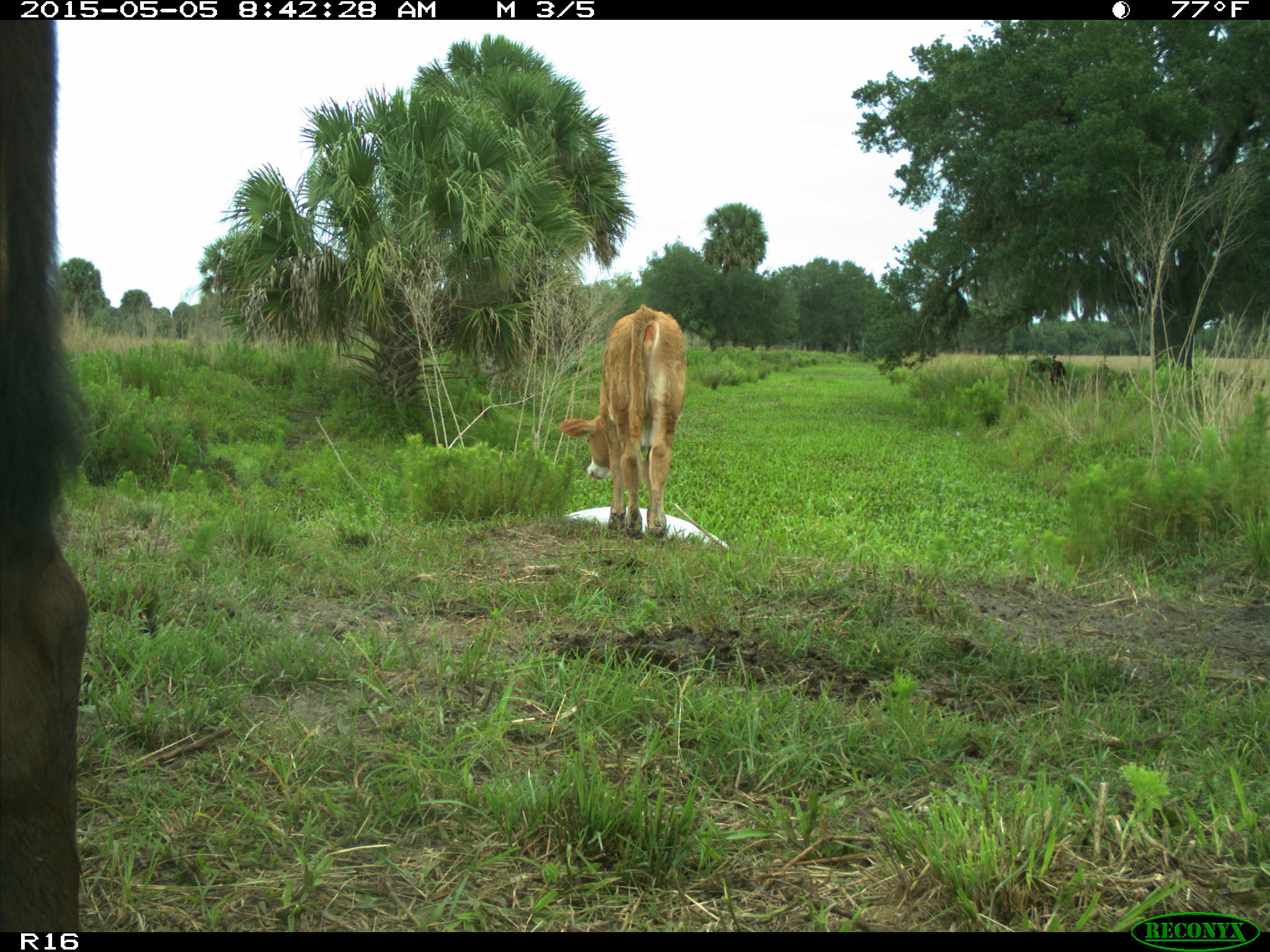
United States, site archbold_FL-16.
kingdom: Animalia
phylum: Chordata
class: Mammalia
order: Artiodactyla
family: Bovidae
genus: Bos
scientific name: Bos taurus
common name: domestic cow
Bos taurus (domestic cow).